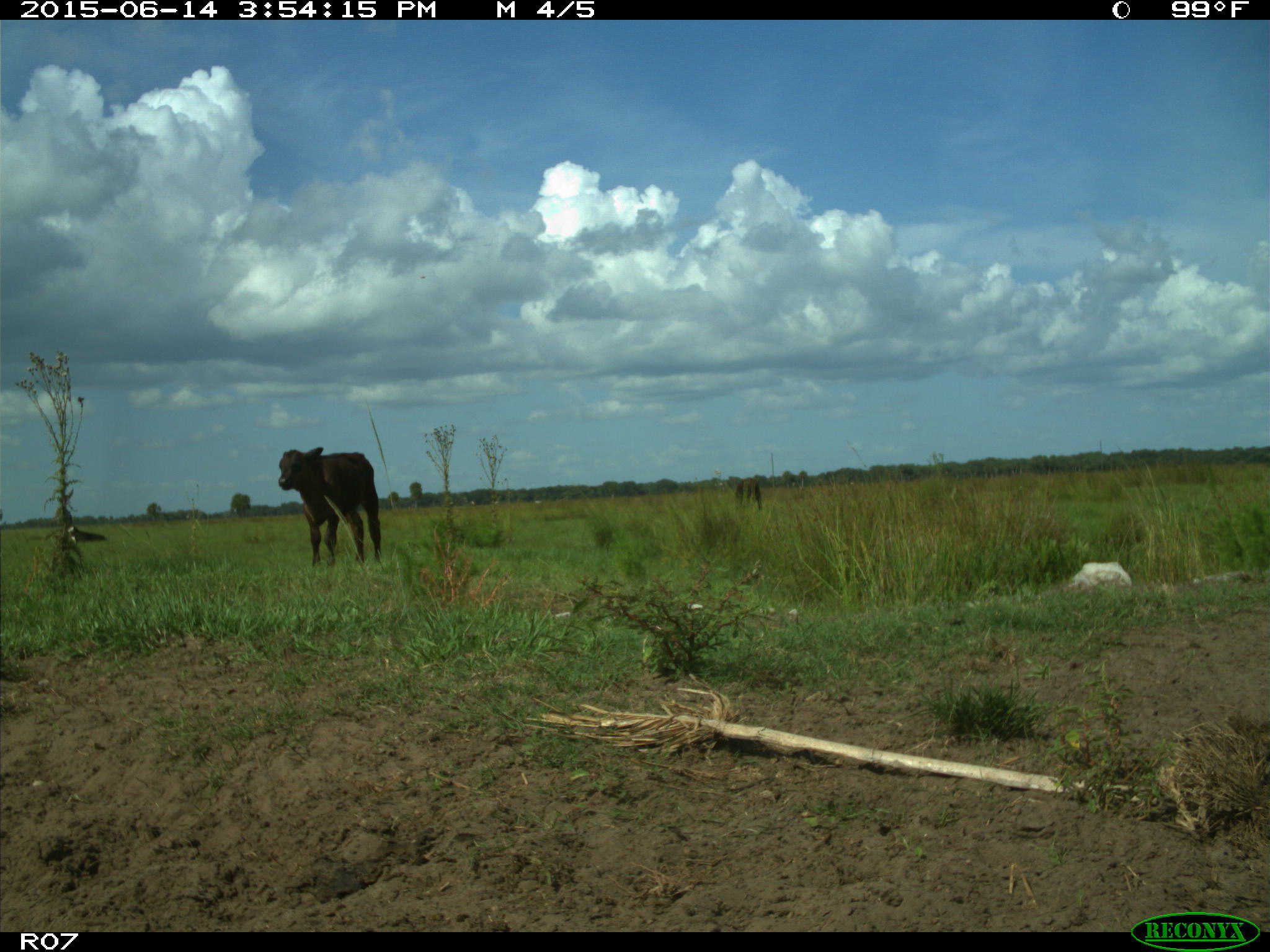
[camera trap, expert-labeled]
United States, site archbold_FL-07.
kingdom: Animalia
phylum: Chordata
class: Mammalia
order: Artiodactyla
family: Bovidae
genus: Bos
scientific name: Bos taurus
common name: domestic cow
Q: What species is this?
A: Bos taurus (domestic cow).